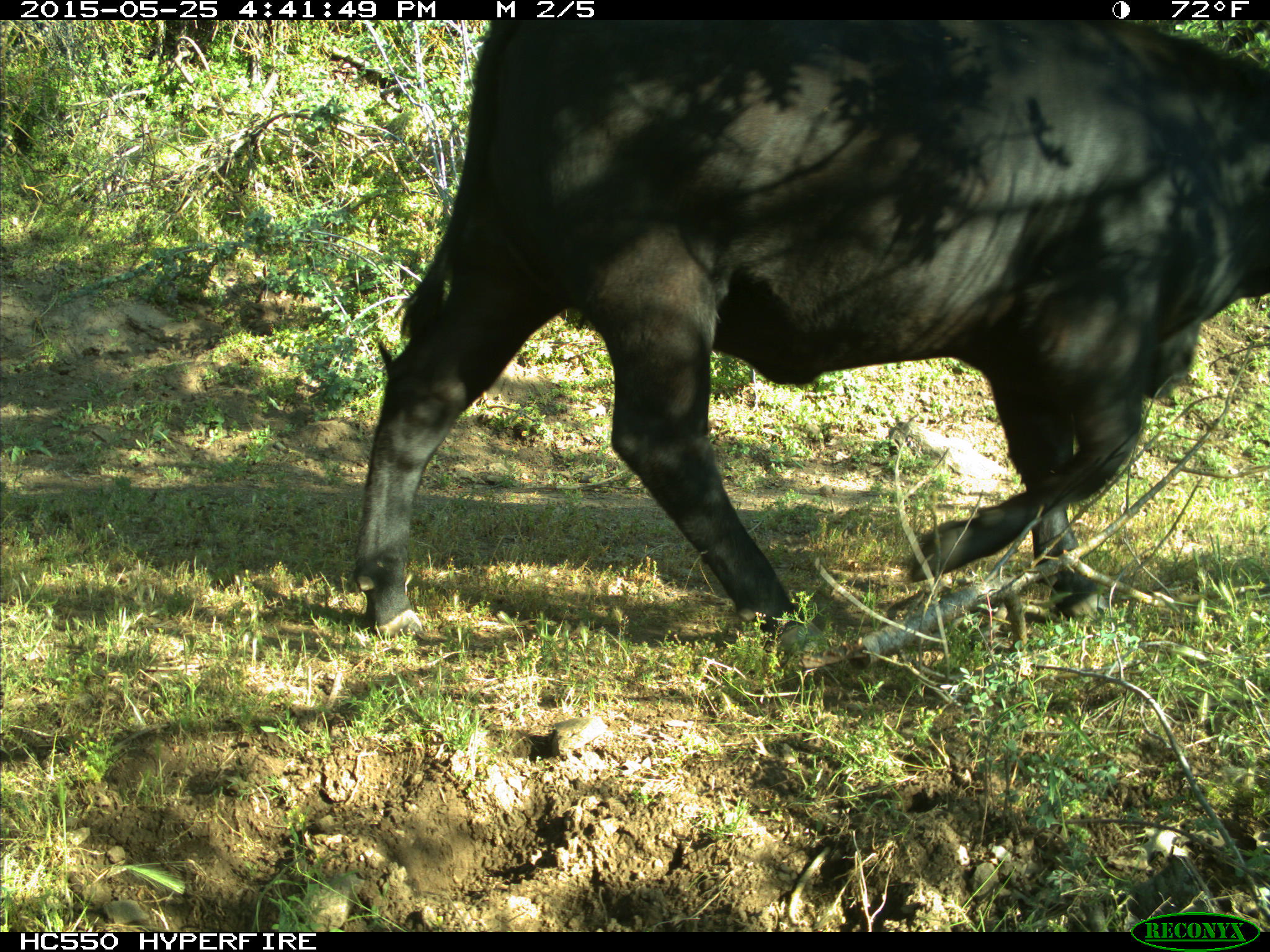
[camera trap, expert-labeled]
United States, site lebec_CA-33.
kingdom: Animalia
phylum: Chordata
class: Mammalia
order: Artiodactyla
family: Bovidae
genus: Bos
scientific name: Bos taurus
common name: domestic cow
Bos taurus (domestic cow).